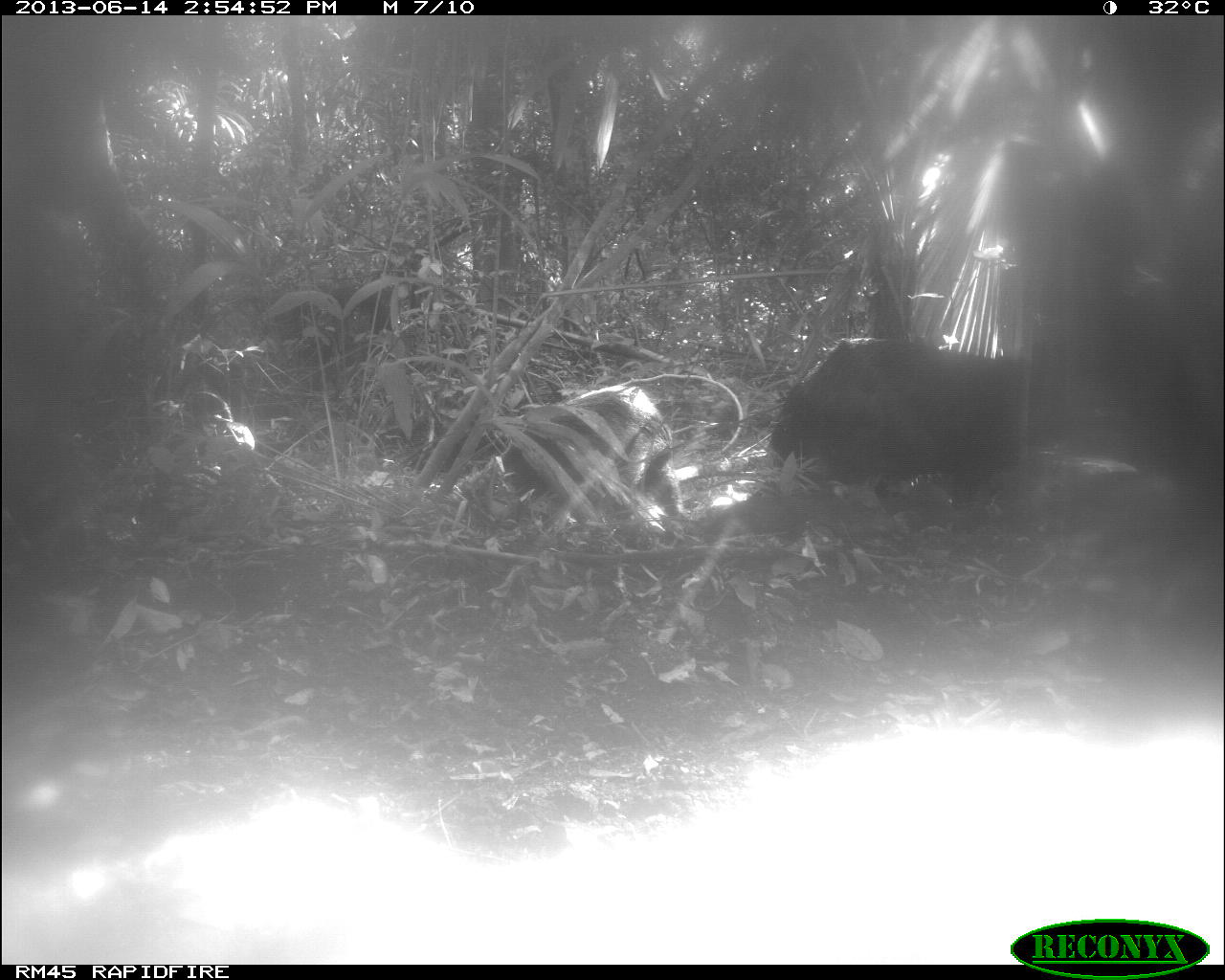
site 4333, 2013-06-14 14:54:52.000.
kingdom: Animalia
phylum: Chordata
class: Mammalia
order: Artiodactyla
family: Tayassuidae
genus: Tayassu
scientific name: Tayassu pecari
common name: white-lipped peccary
Tayassu pecari (white-lipped peccary), count 2.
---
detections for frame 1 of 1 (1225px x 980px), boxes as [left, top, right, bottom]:
tayassu pecari: [771, 336, 1048, 513]